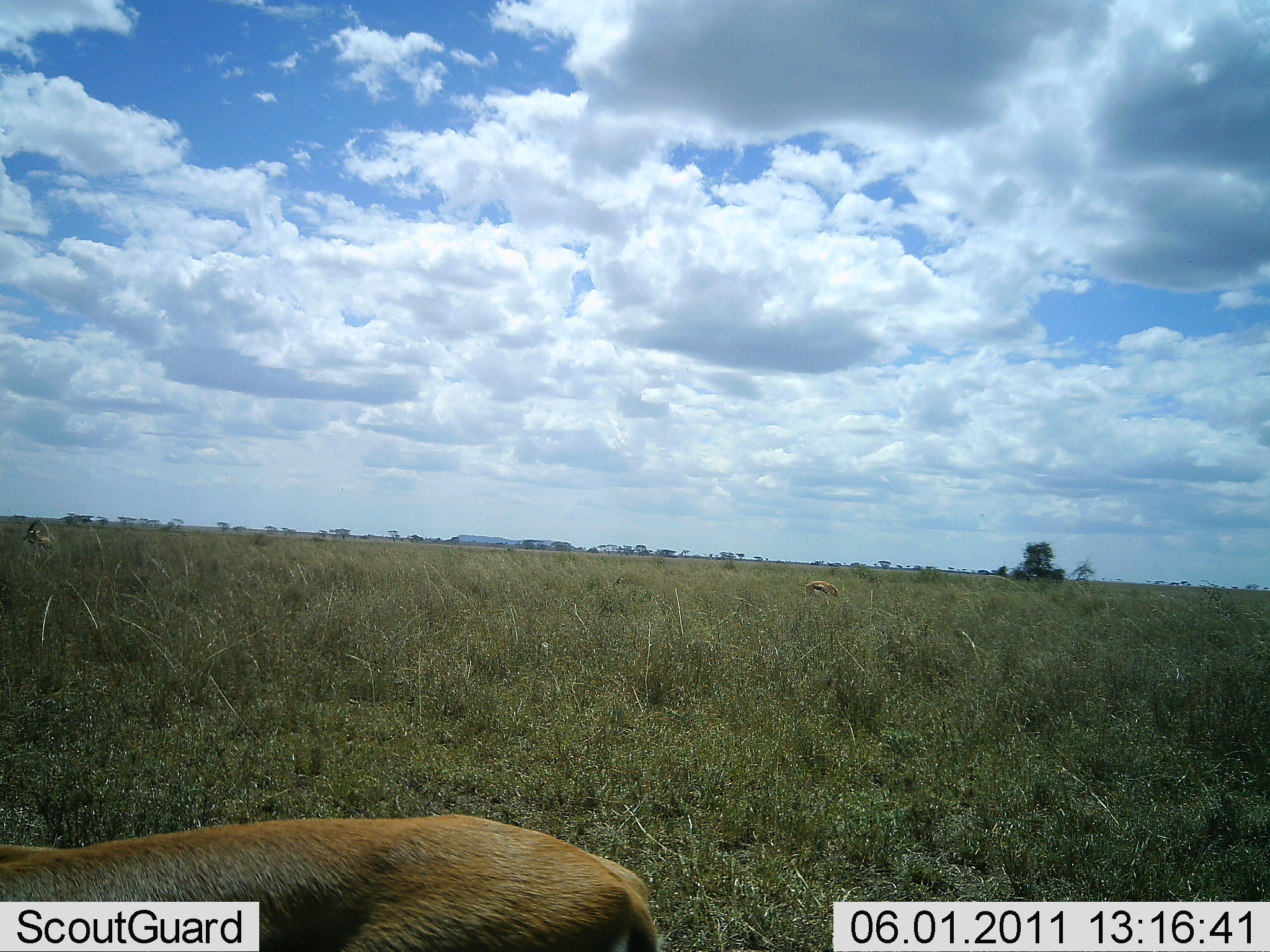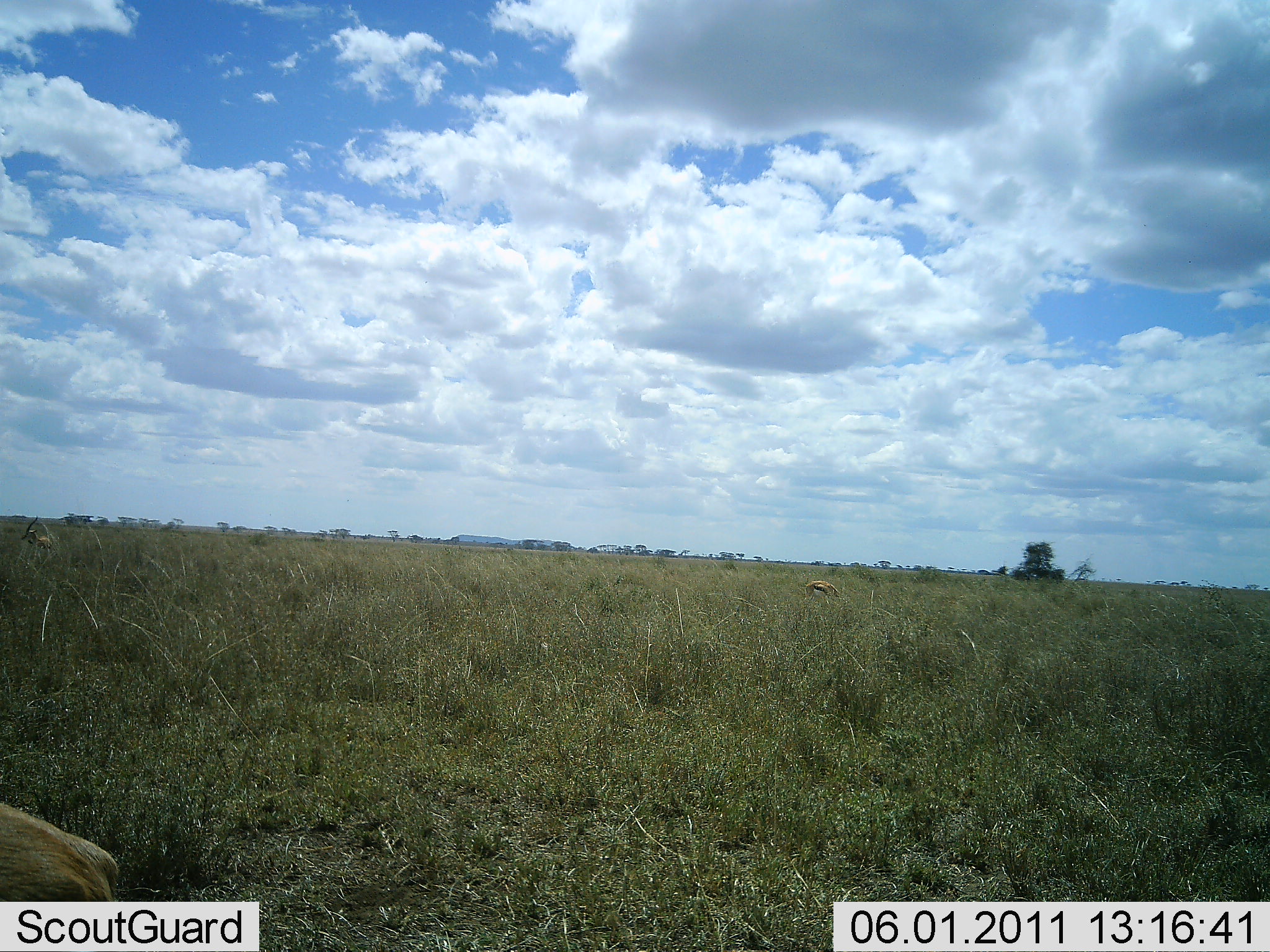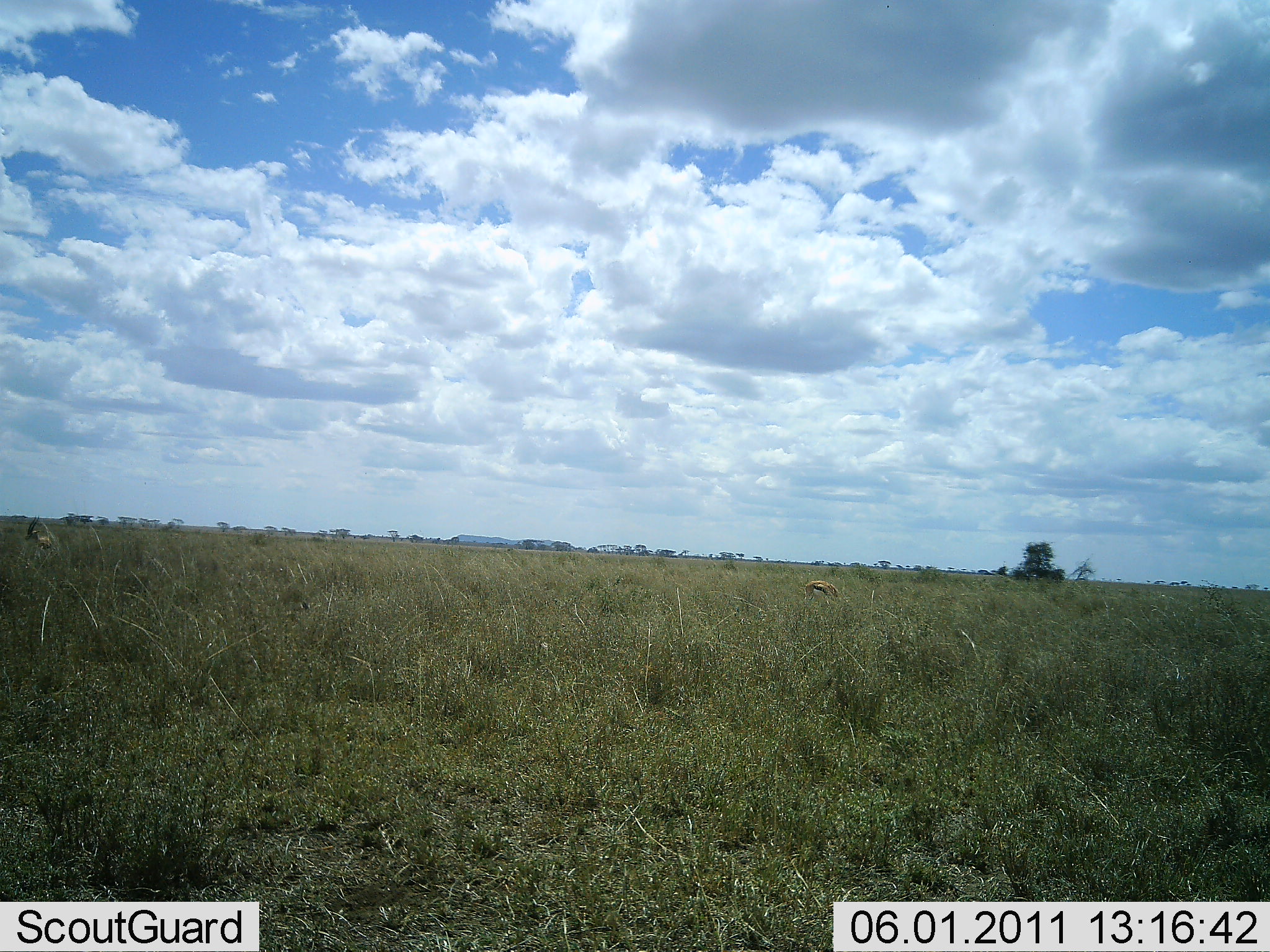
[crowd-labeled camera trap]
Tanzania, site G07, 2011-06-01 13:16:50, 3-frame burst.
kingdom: Animalia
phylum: Chordata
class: Mammalia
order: Artiodactyla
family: Bovidae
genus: Eudorcas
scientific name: Eudorcas thomsonii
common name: thomson's gazelle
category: gazellethomsons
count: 2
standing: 45%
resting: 0%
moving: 82%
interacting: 0%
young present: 0%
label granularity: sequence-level